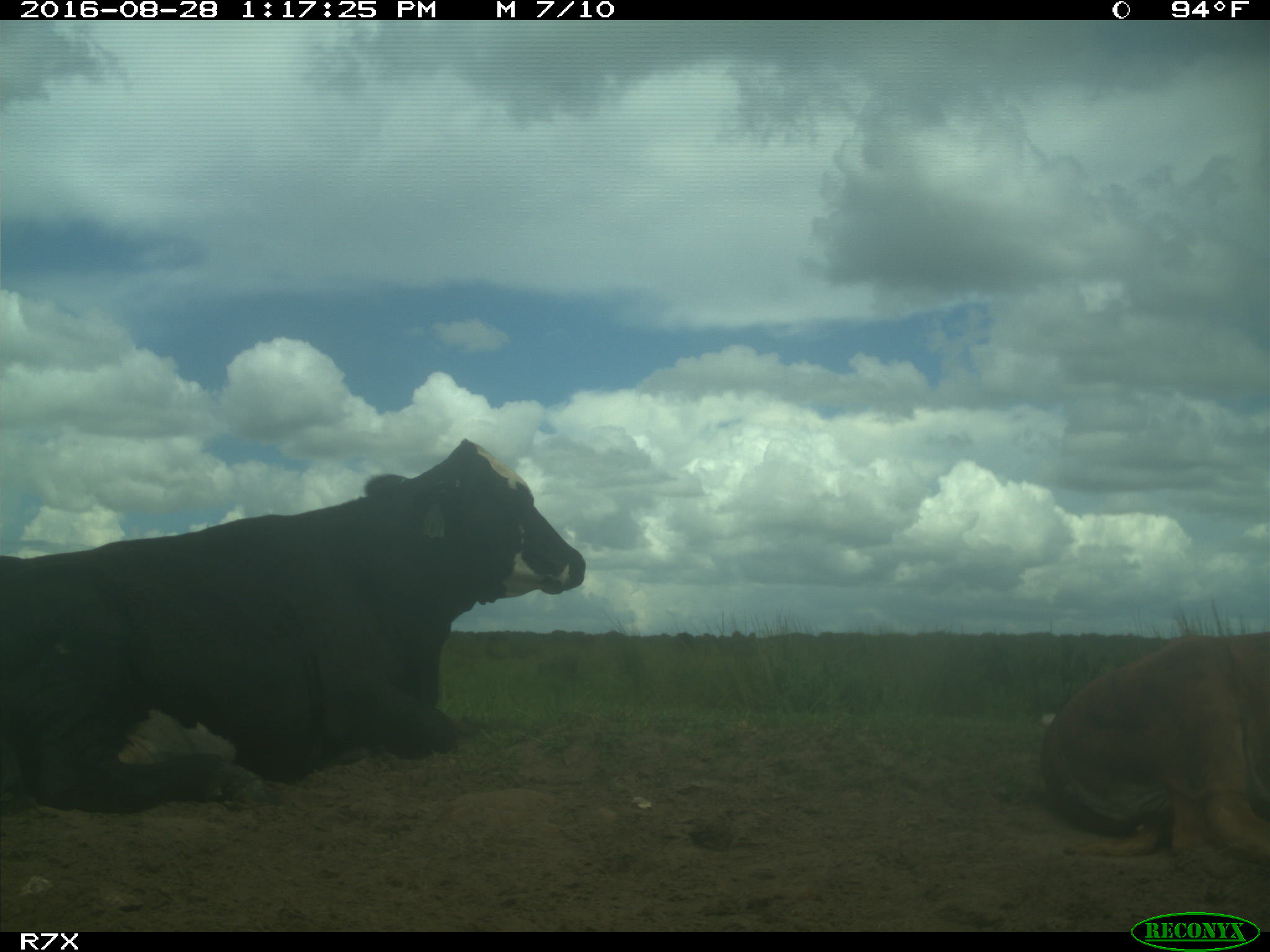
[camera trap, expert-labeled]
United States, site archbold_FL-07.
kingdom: Animalia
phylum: Chordata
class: Mammalia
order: Artiodactyla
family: Bovidae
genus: Bos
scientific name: Bos taurus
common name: domestic cow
Bos taurus (domestic cow).